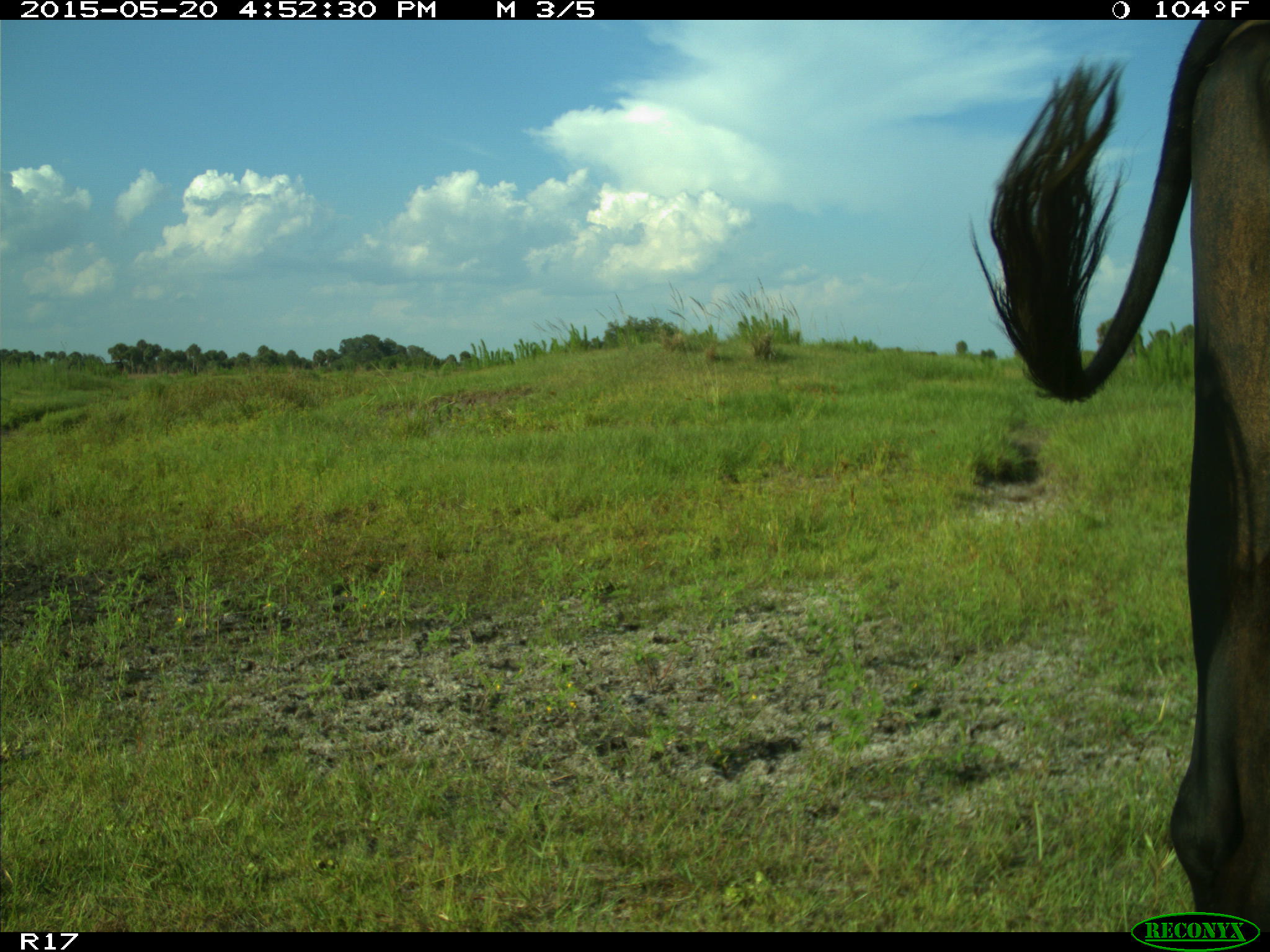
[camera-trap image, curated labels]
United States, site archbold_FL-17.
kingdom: Animalia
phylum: Chordata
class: Mammalia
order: Artiodactyla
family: Bovidae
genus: Bos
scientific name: Bos taurus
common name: domestic cow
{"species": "Bos taurus (domestic cow)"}